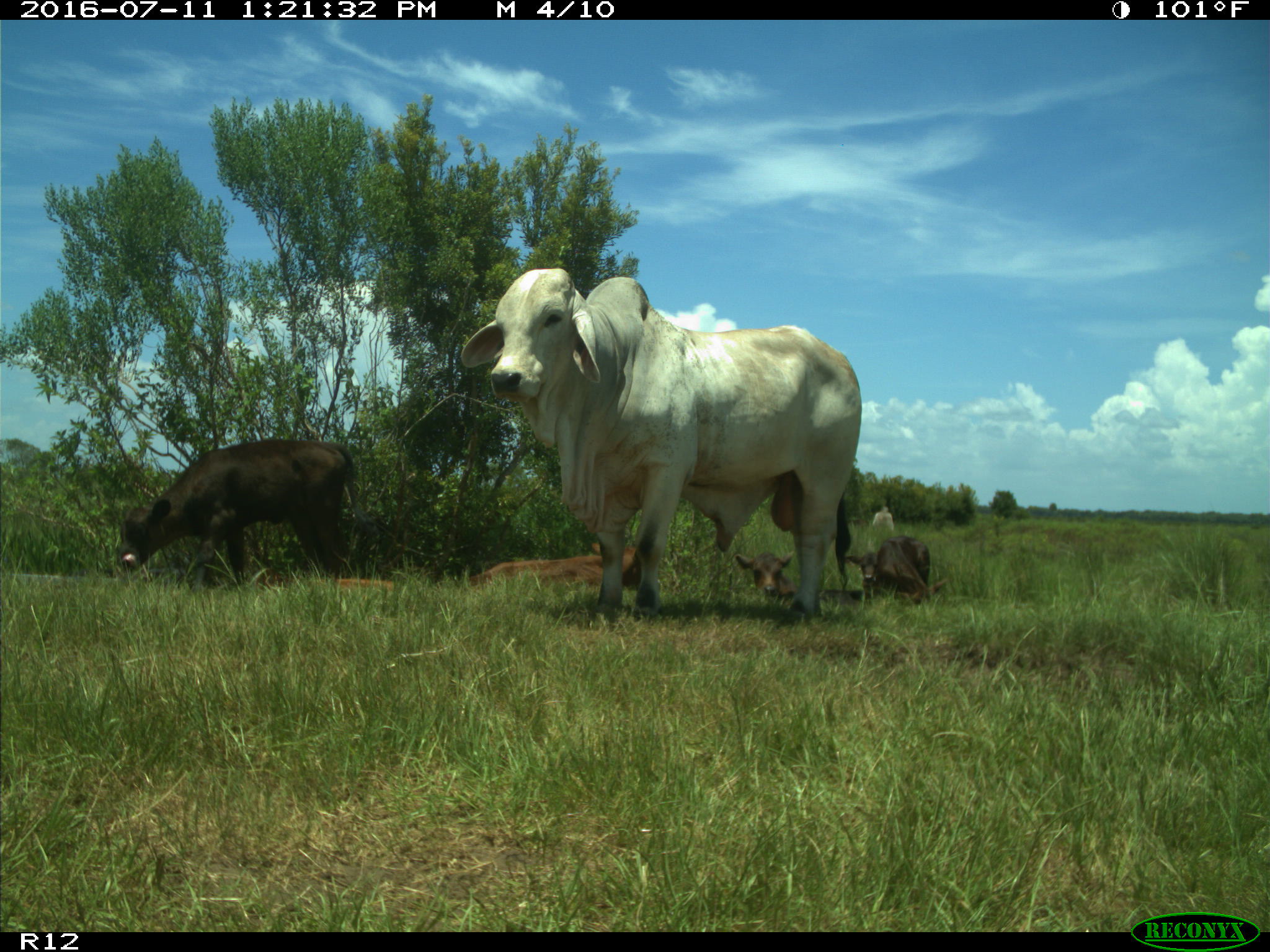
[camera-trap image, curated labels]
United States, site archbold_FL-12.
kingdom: Animalia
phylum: Chordata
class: Mammalia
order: Artiodactyla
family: Bovidae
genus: Bos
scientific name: Bos taurus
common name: domestic cow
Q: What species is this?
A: Bos taurus (domestic cow).